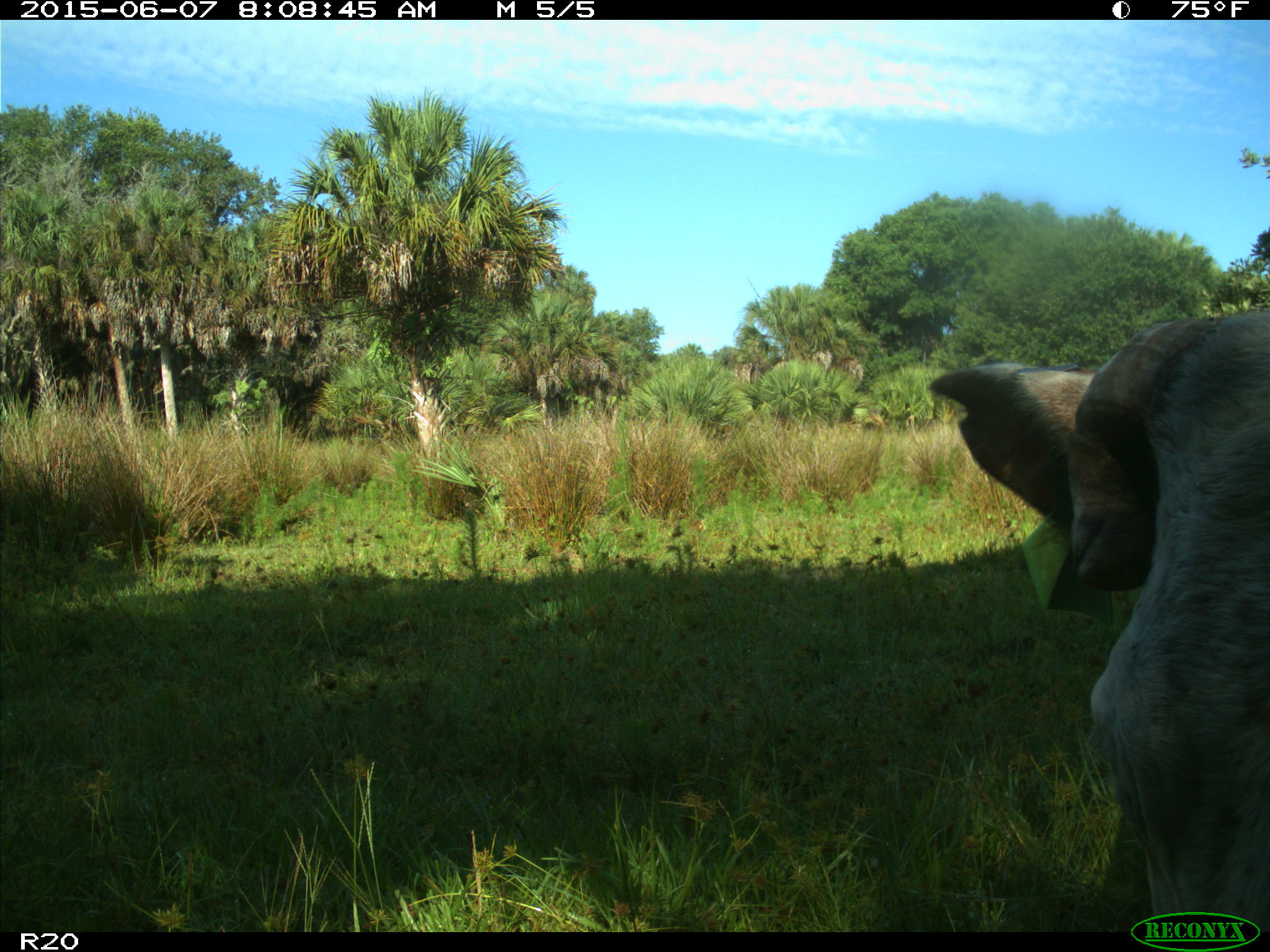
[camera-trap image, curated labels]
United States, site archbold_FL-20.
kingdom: Animalia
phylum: Chordata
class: Mammalia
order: Artiodactyla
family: Bovidae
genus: Bos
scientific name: Bos taurus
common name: domestic cow